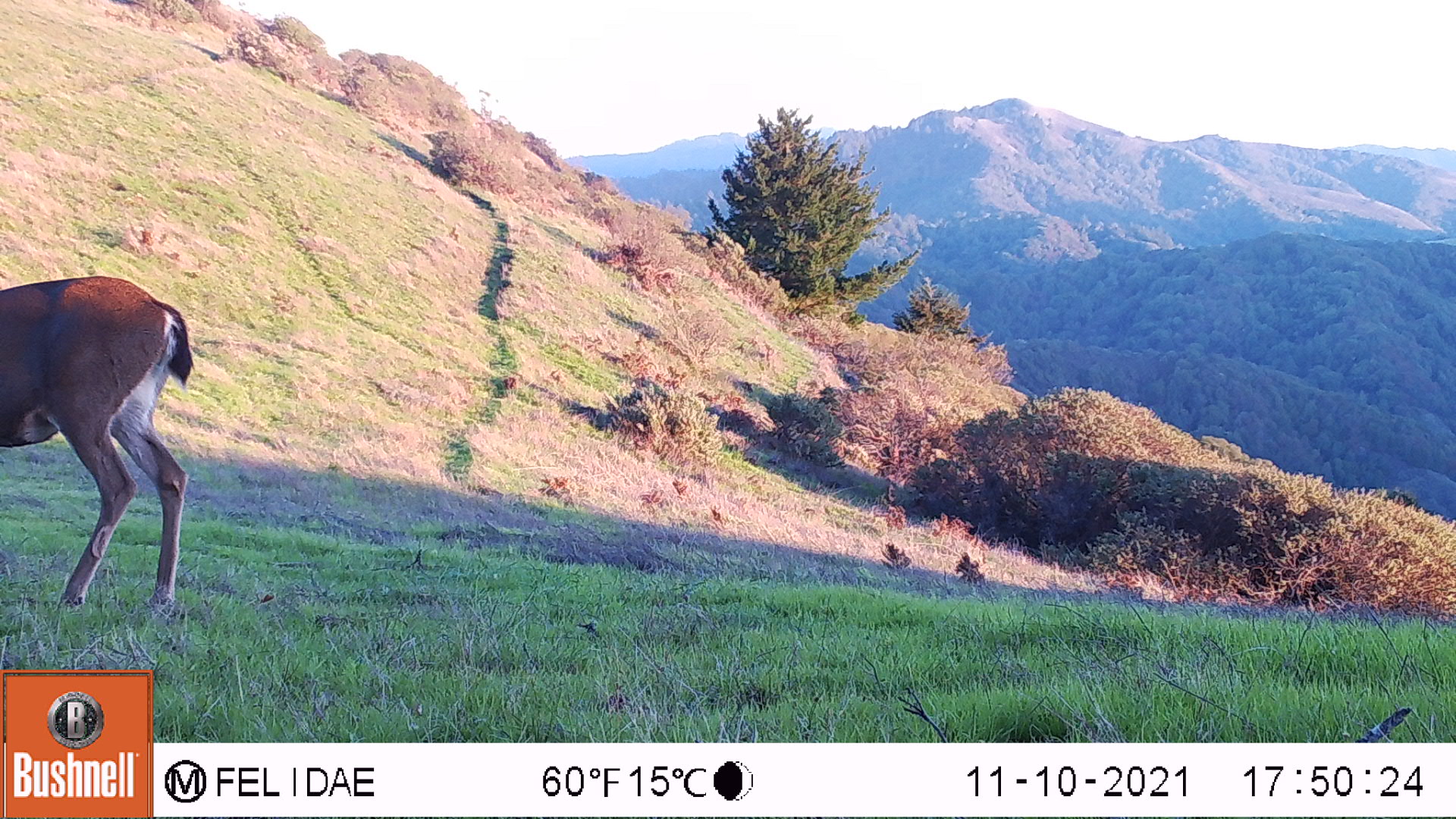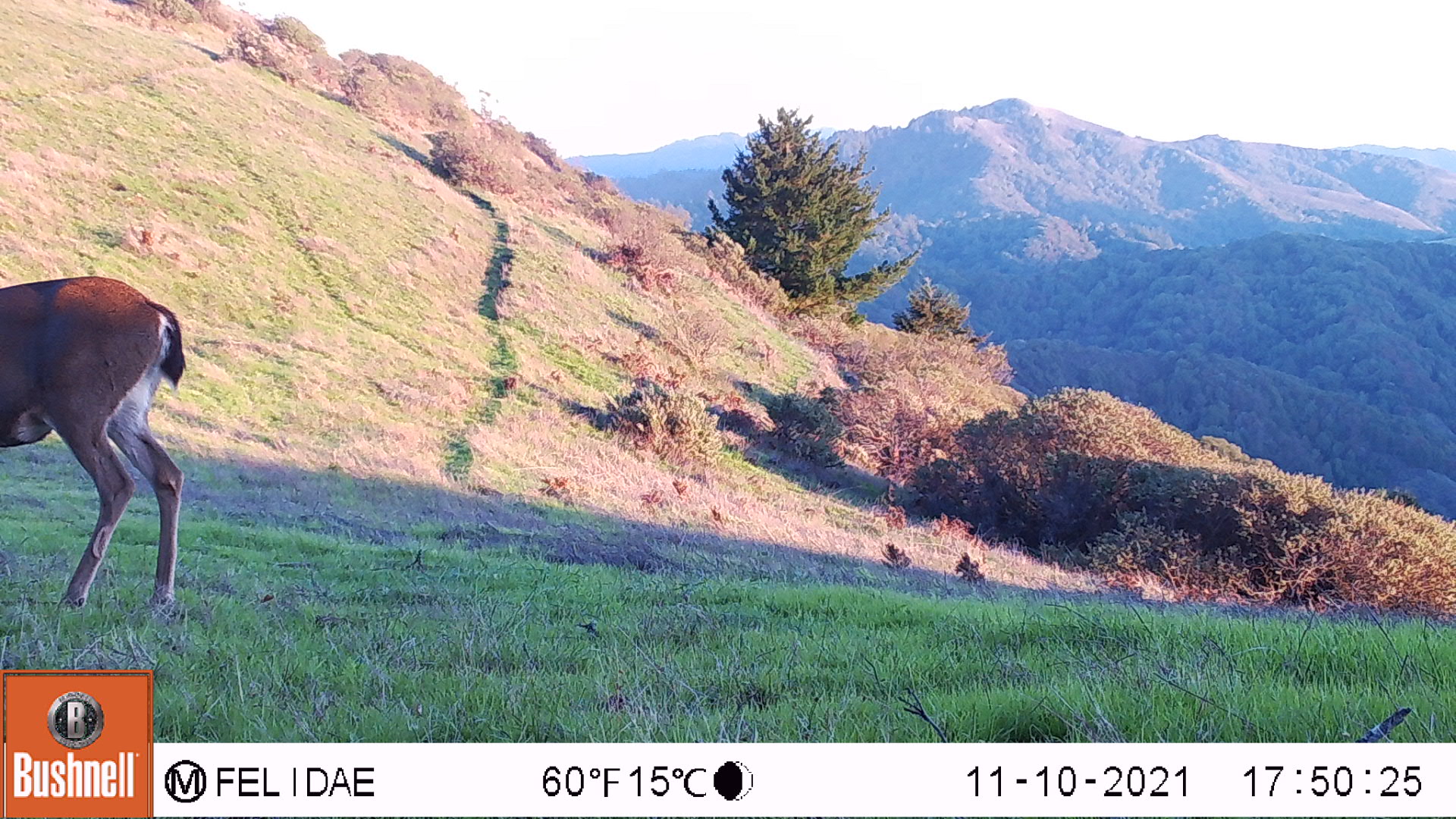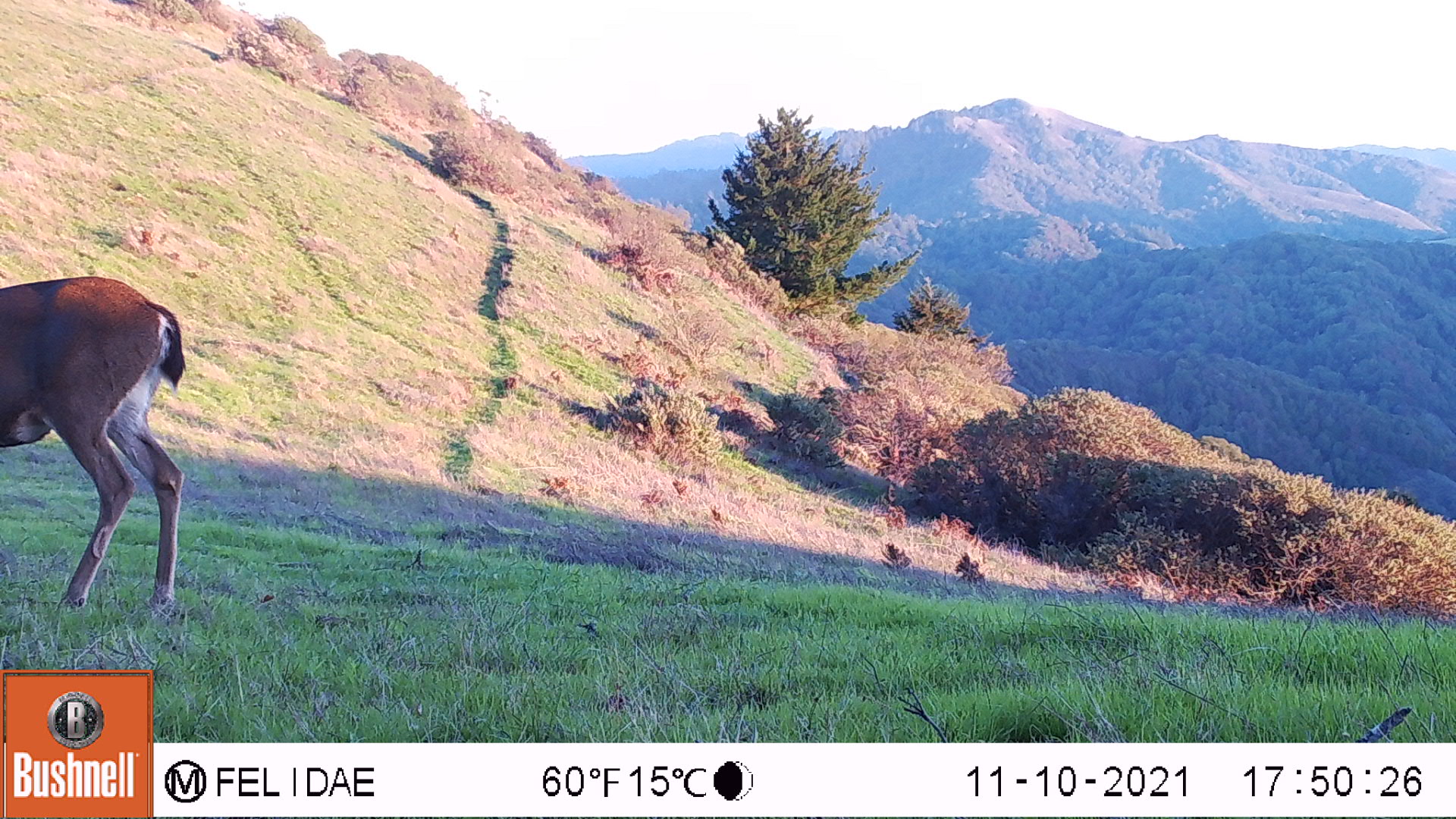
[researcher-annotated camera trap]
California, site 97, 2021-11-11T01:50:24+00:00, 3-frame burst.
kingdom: Animalia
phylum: Chordata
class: Mammalia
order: Artiodactyla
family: Cervidae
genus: Odocoileus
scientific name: Odocoileus hemionus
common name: mule deer